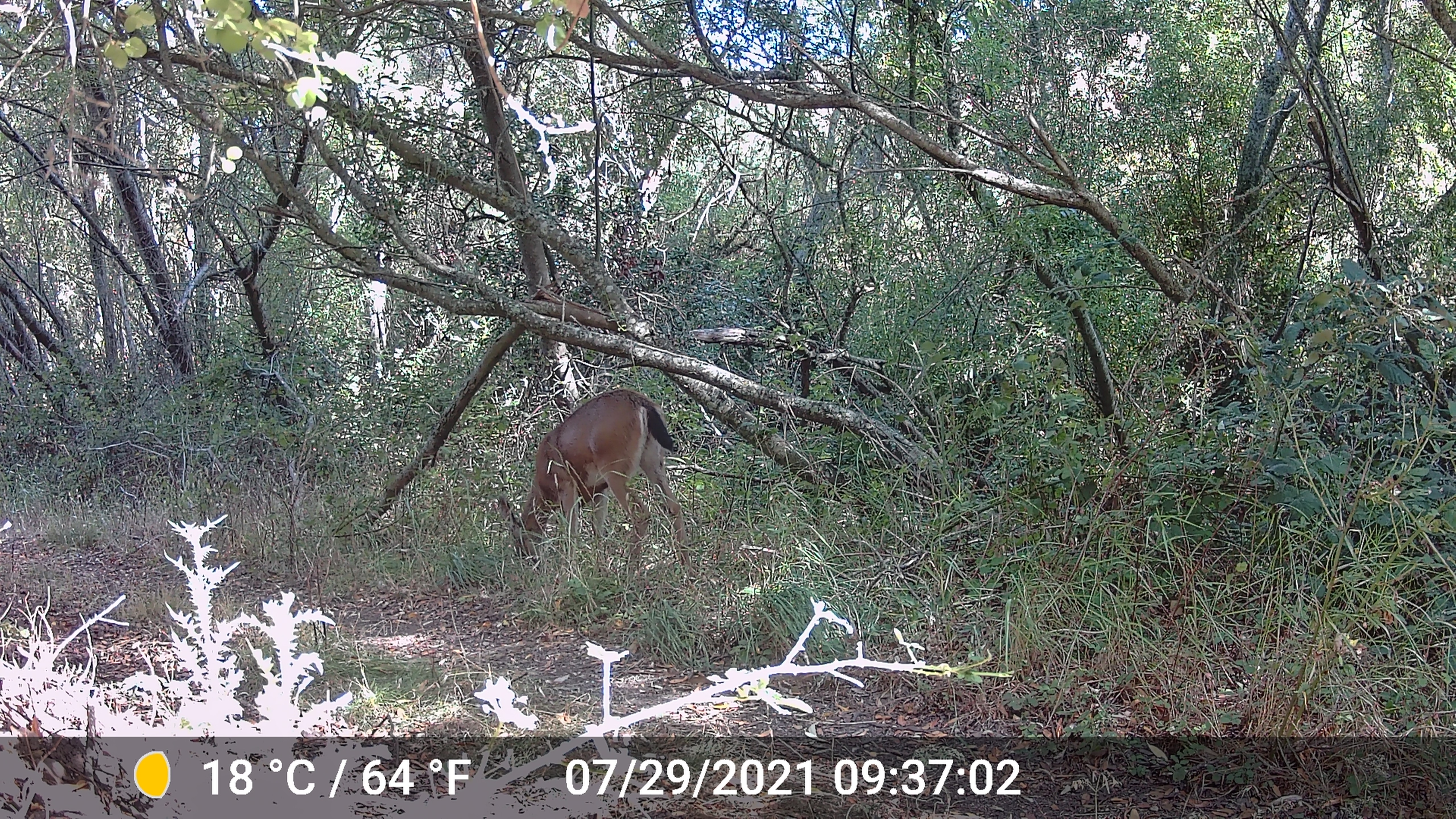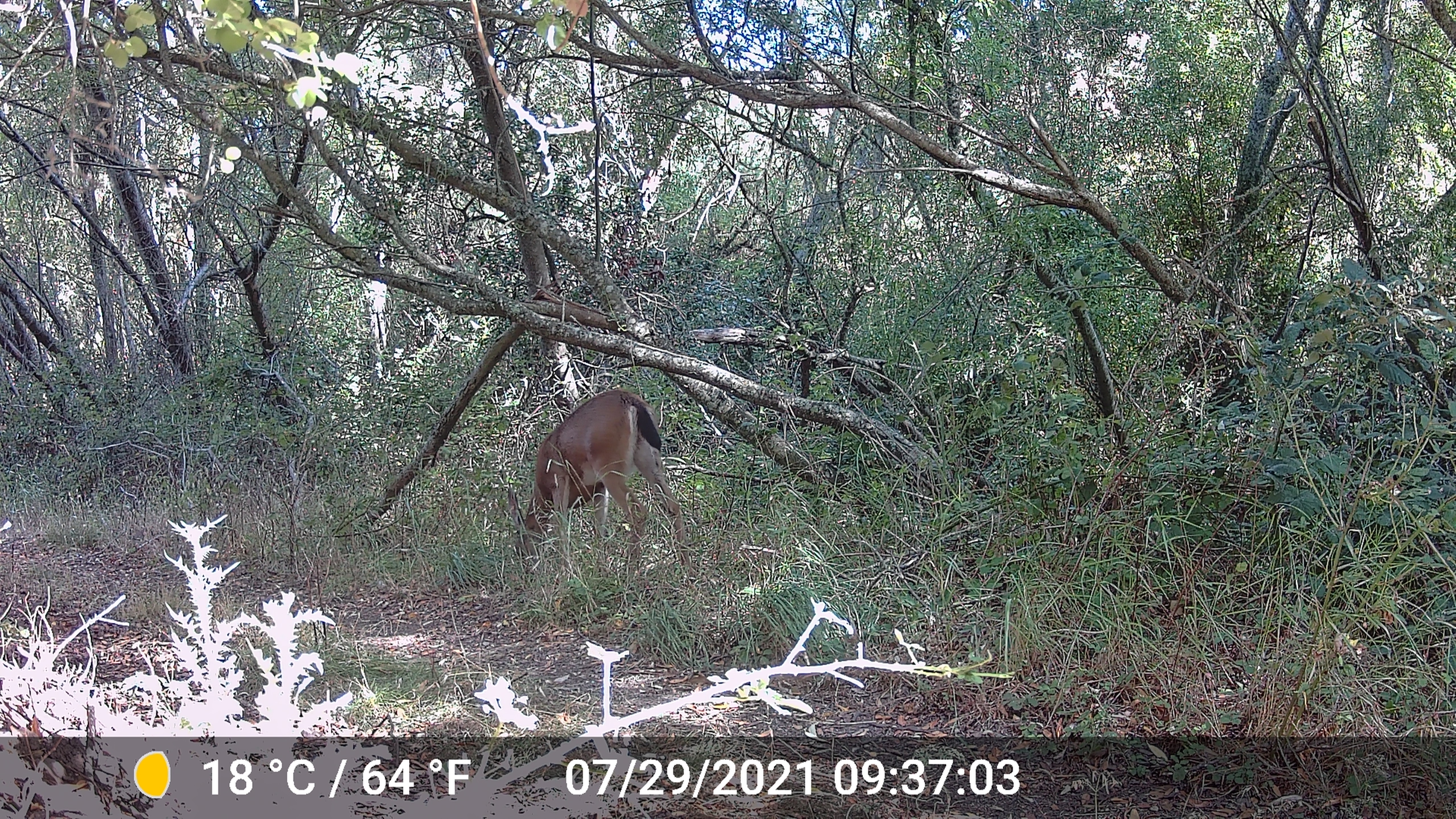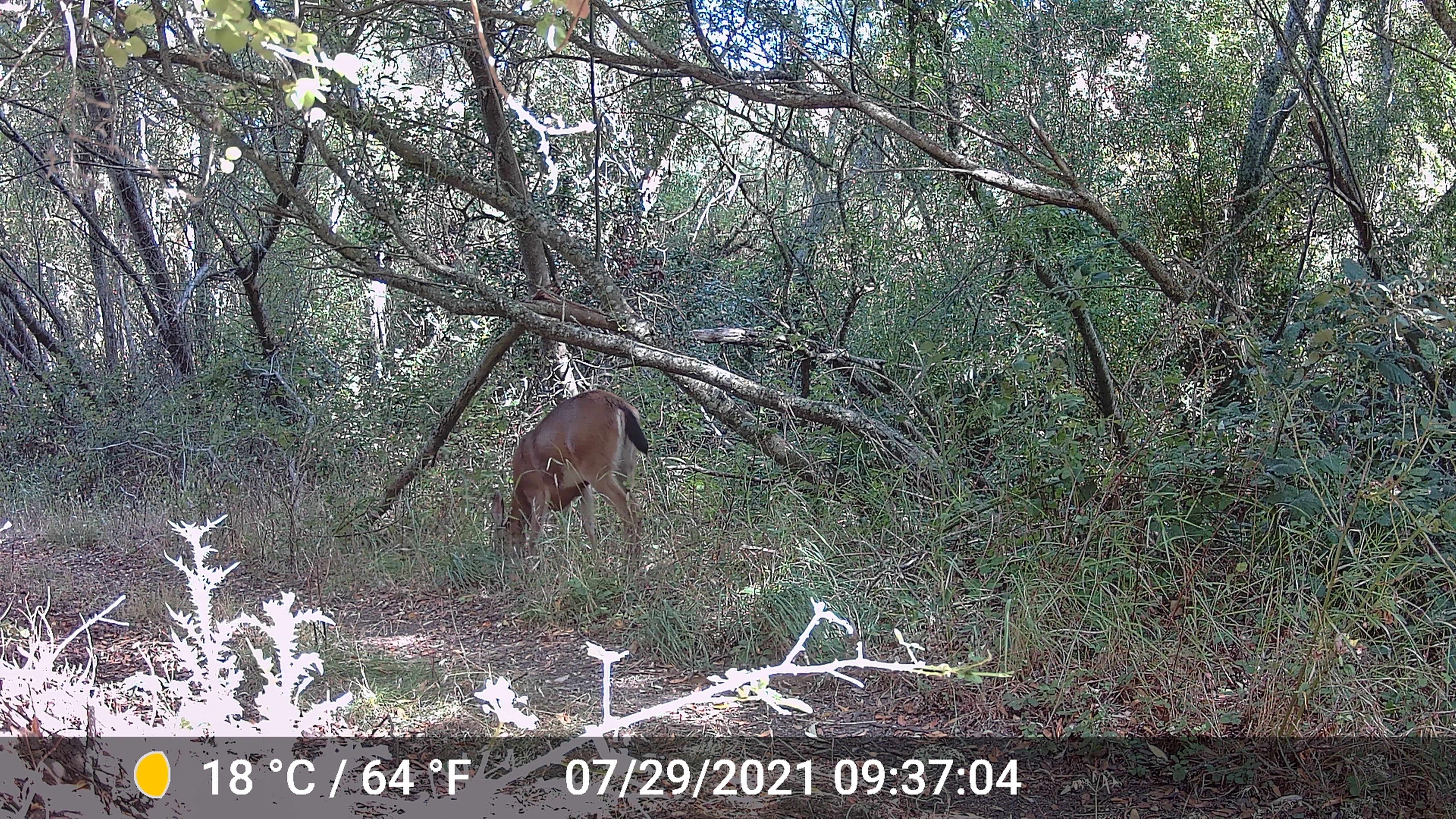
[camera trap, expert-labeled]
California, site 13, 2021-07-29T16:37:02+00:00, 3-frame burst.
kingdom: Animalia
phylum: Chordata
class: Mammalia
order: Artiodactyla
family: Cervidae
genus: Odocoileus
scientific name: Odocoileus hemionus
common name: mule deer